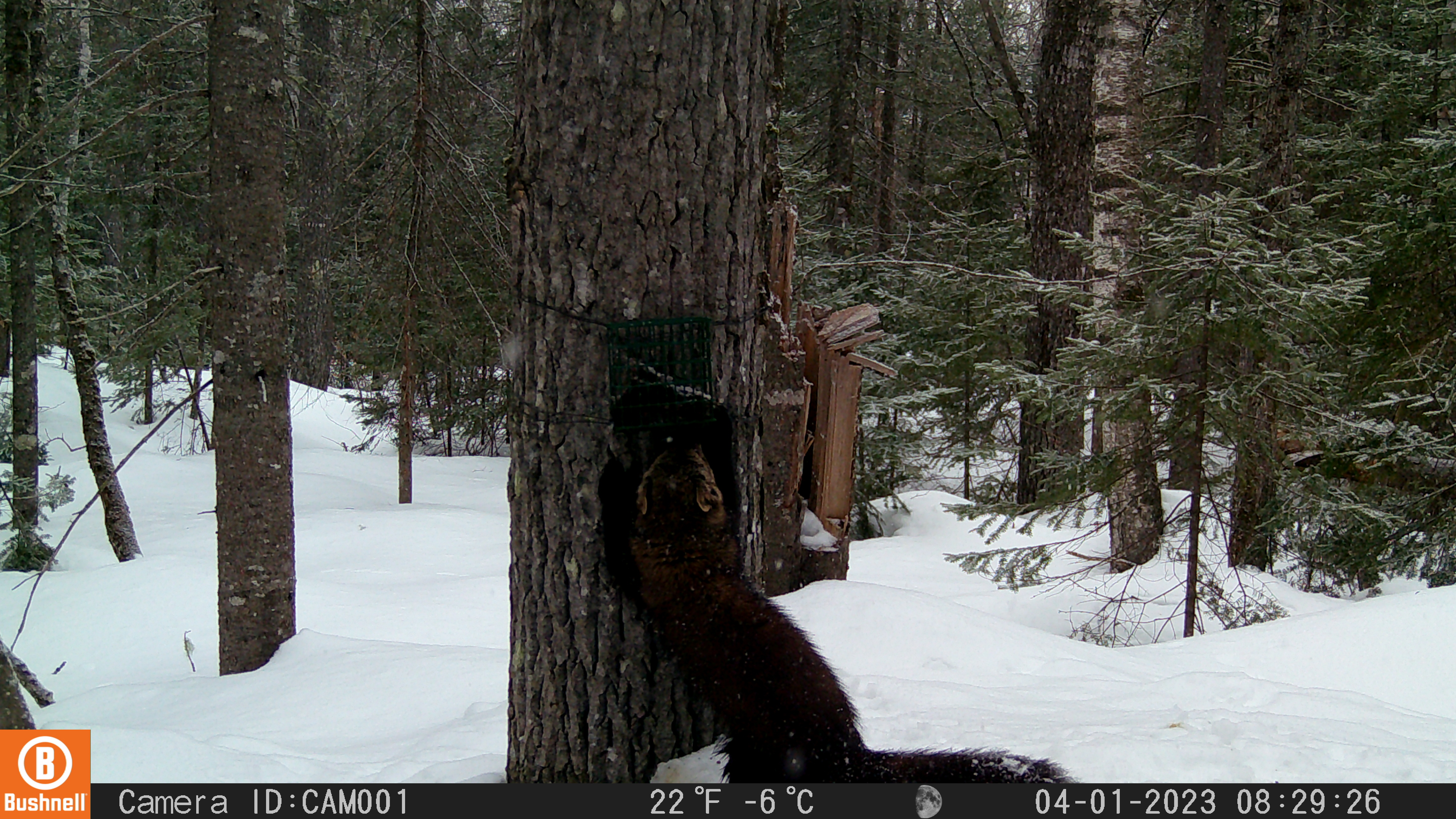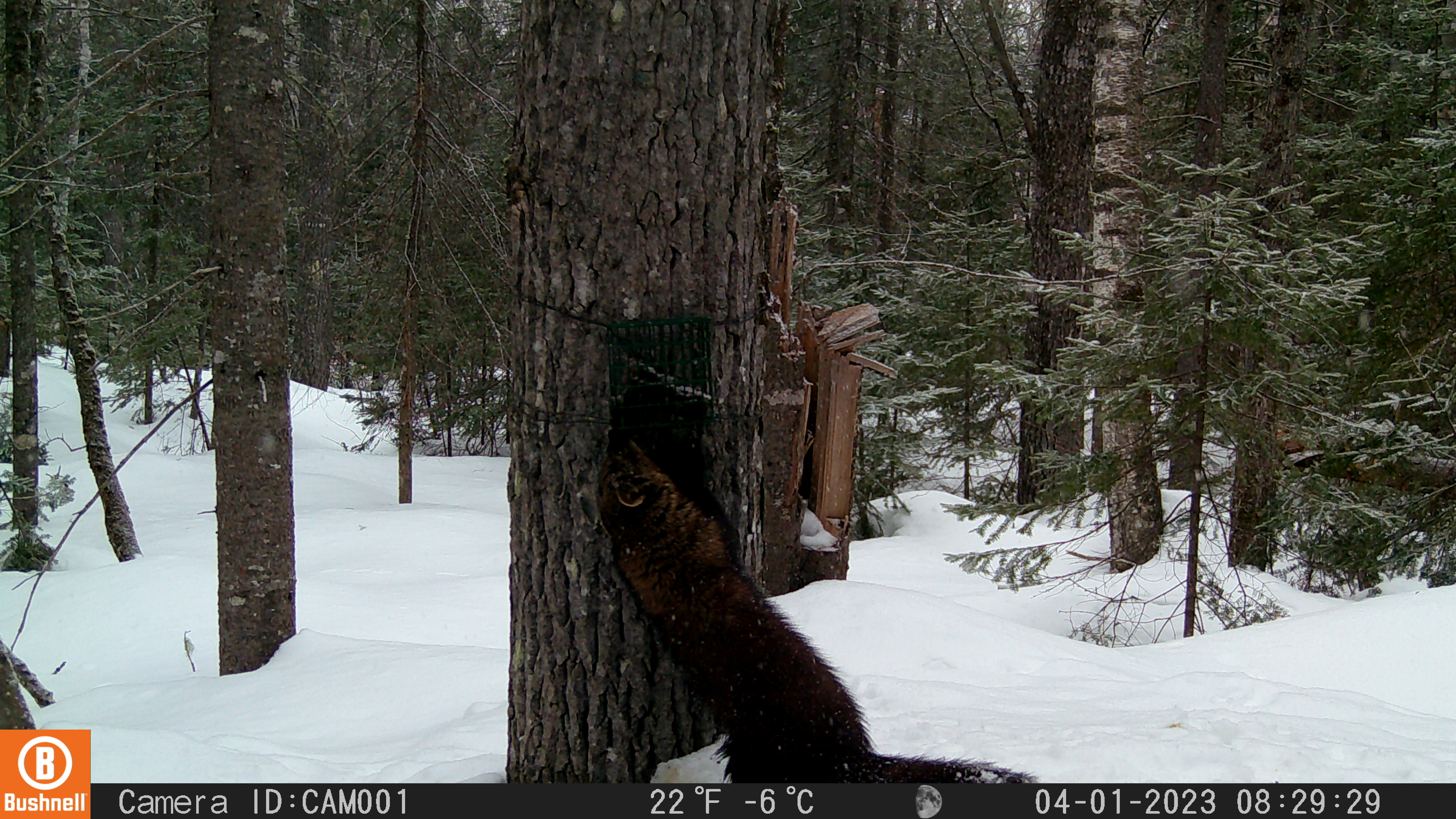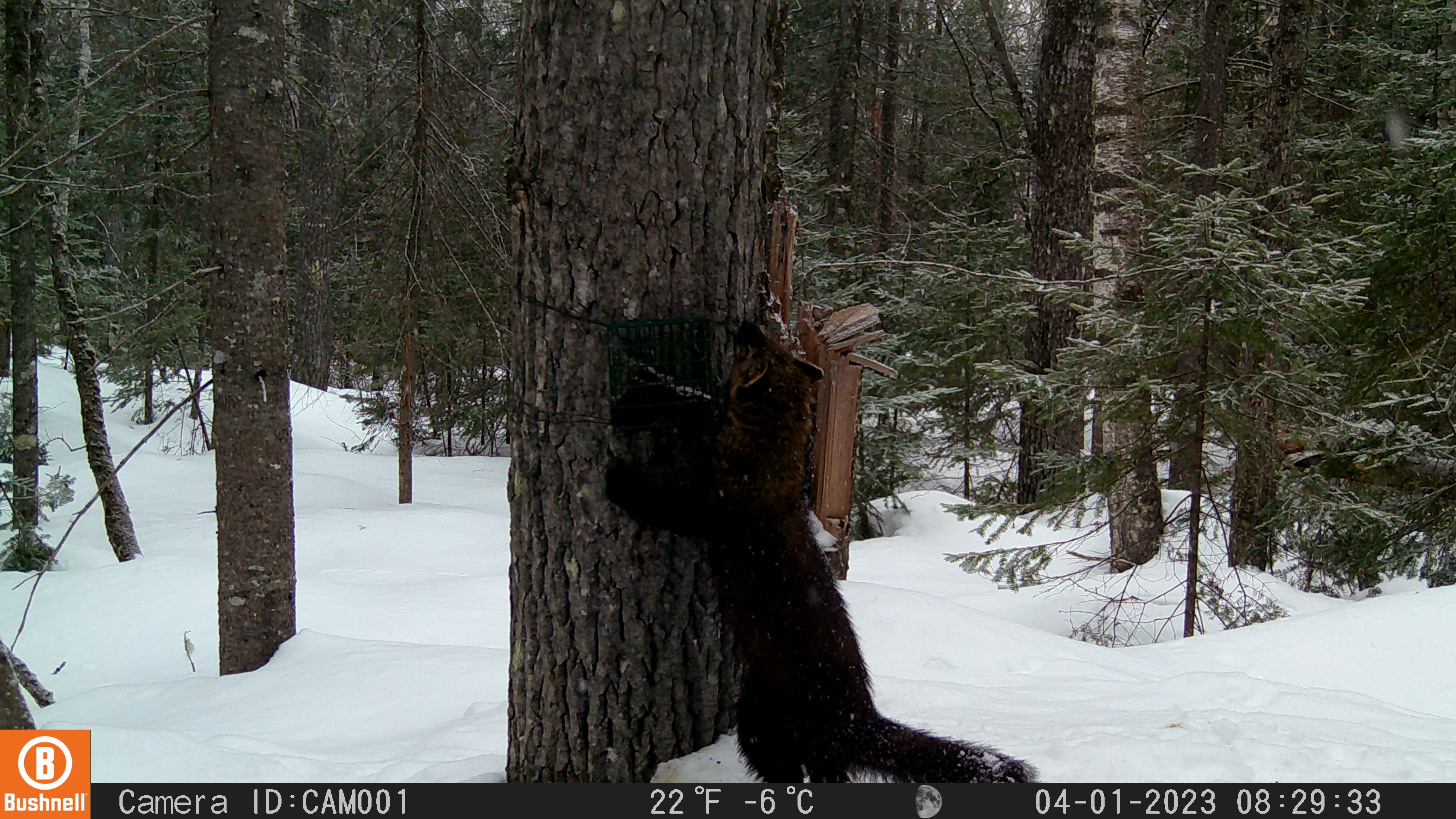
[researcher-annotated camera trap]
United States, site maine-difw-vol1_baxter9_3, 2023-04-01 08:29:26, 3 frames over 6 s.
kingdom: Animalia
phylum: Chordata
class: Mammalia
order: Carnivora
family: Mustelidae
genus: Pekania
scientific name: Pekania pennanti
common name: fisher